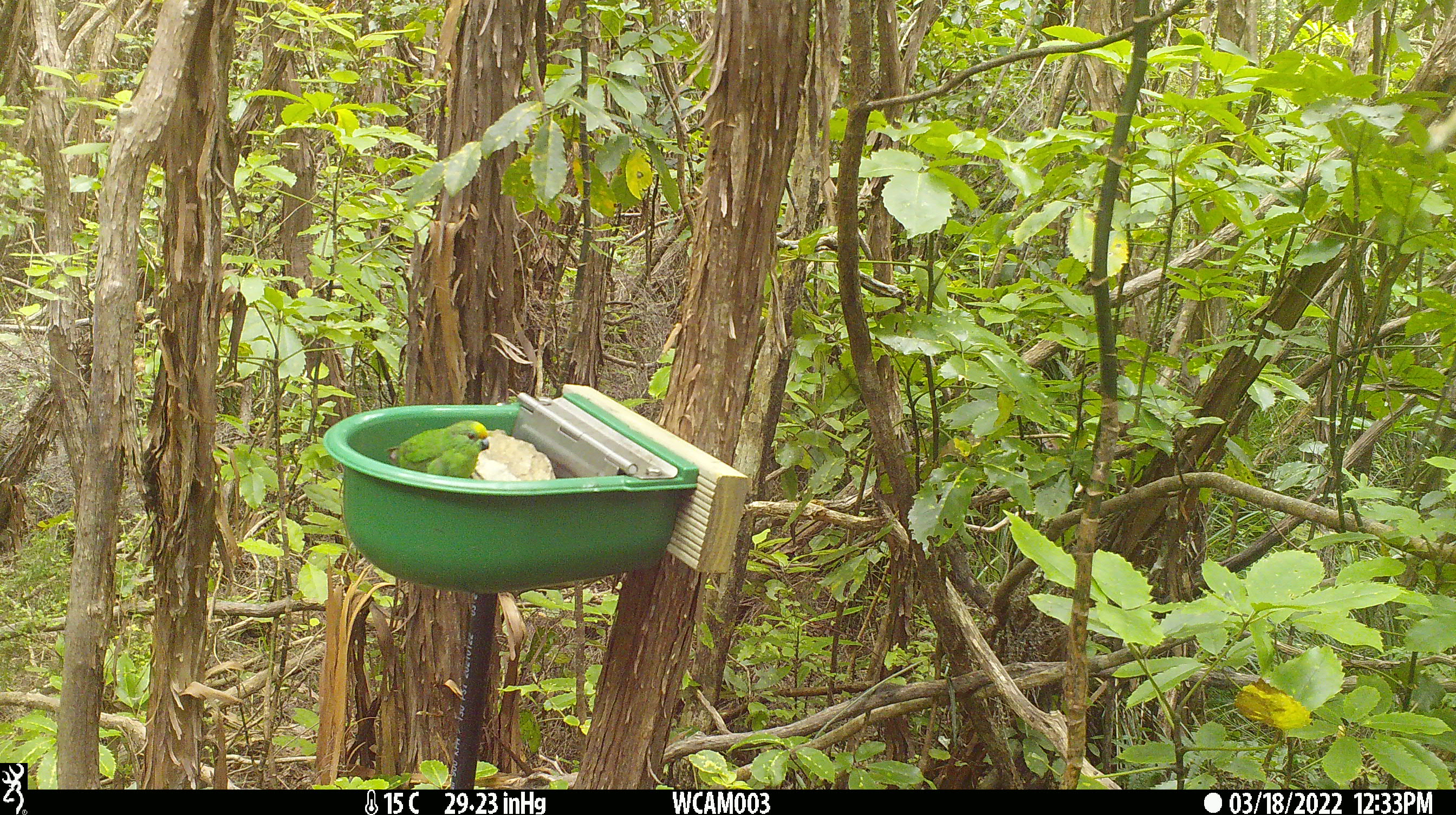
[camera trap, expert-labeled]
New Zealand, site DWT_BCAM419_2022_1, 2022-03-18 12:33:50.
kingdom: Animalia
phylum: Chordata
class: Aves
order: Psittaciformes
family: Psittaculidae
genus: Cyanoramphus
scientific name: Cyanoramphus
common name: parakeet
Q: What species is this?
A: Parakeet (Cyanoramphus).